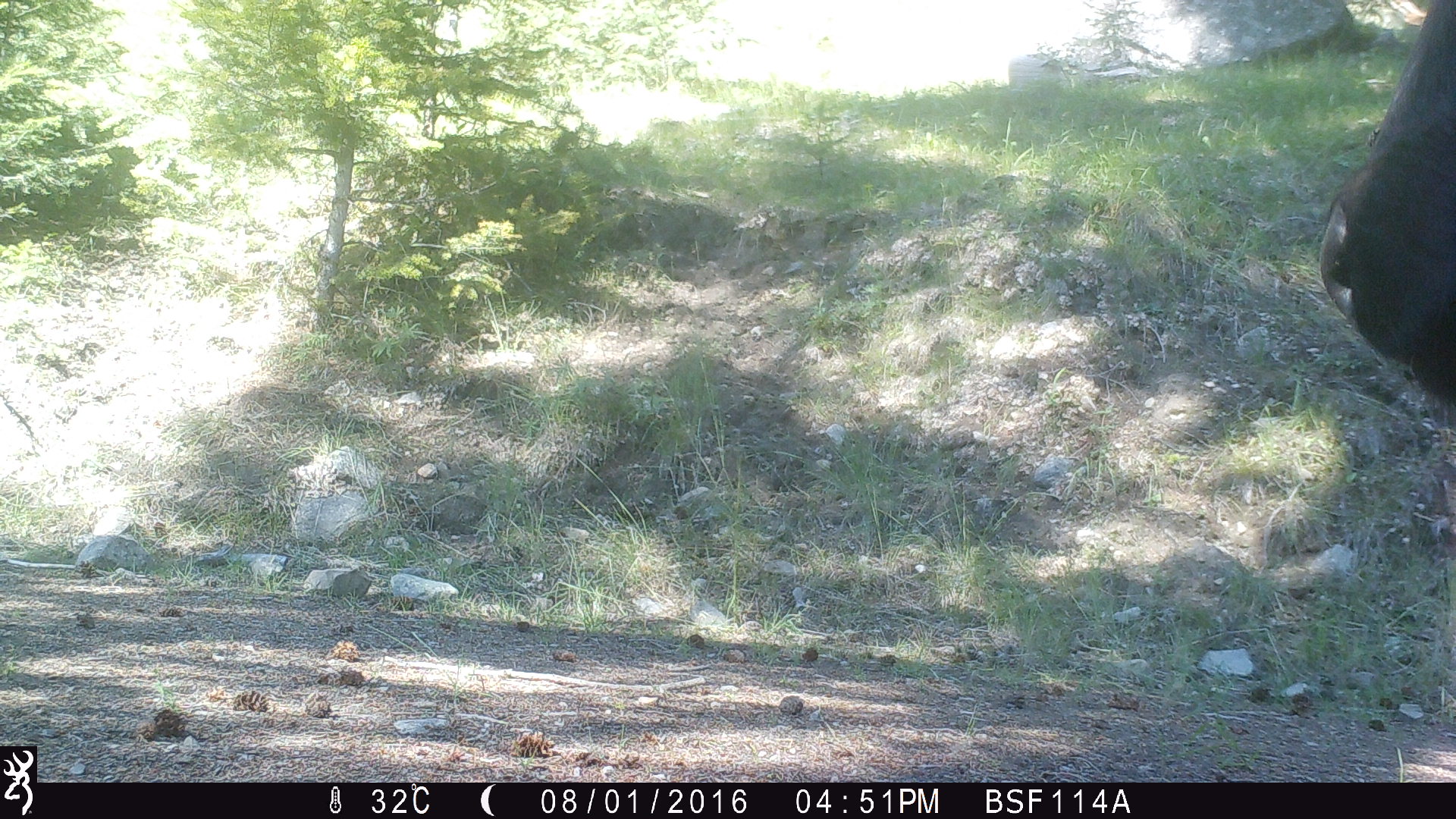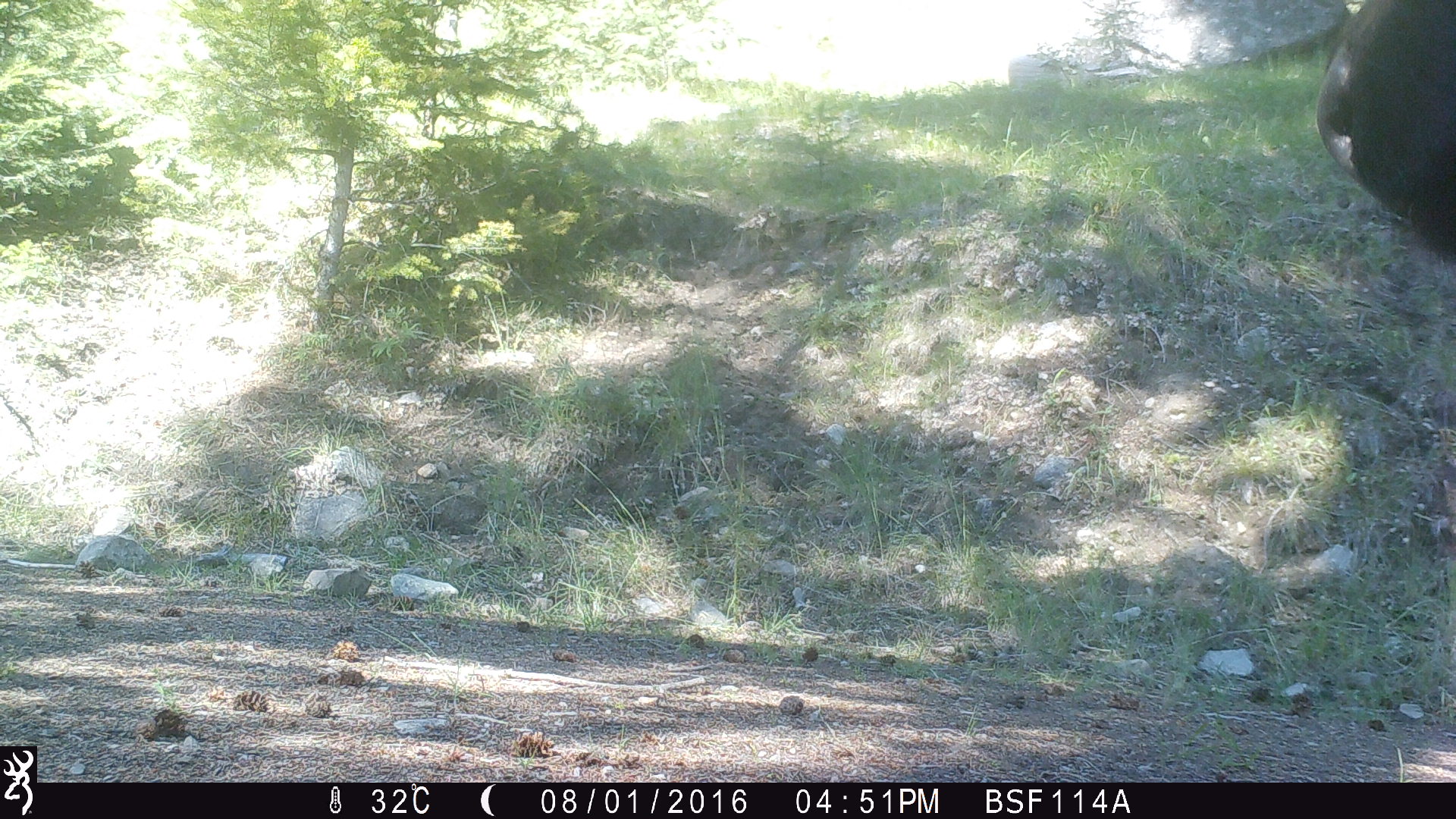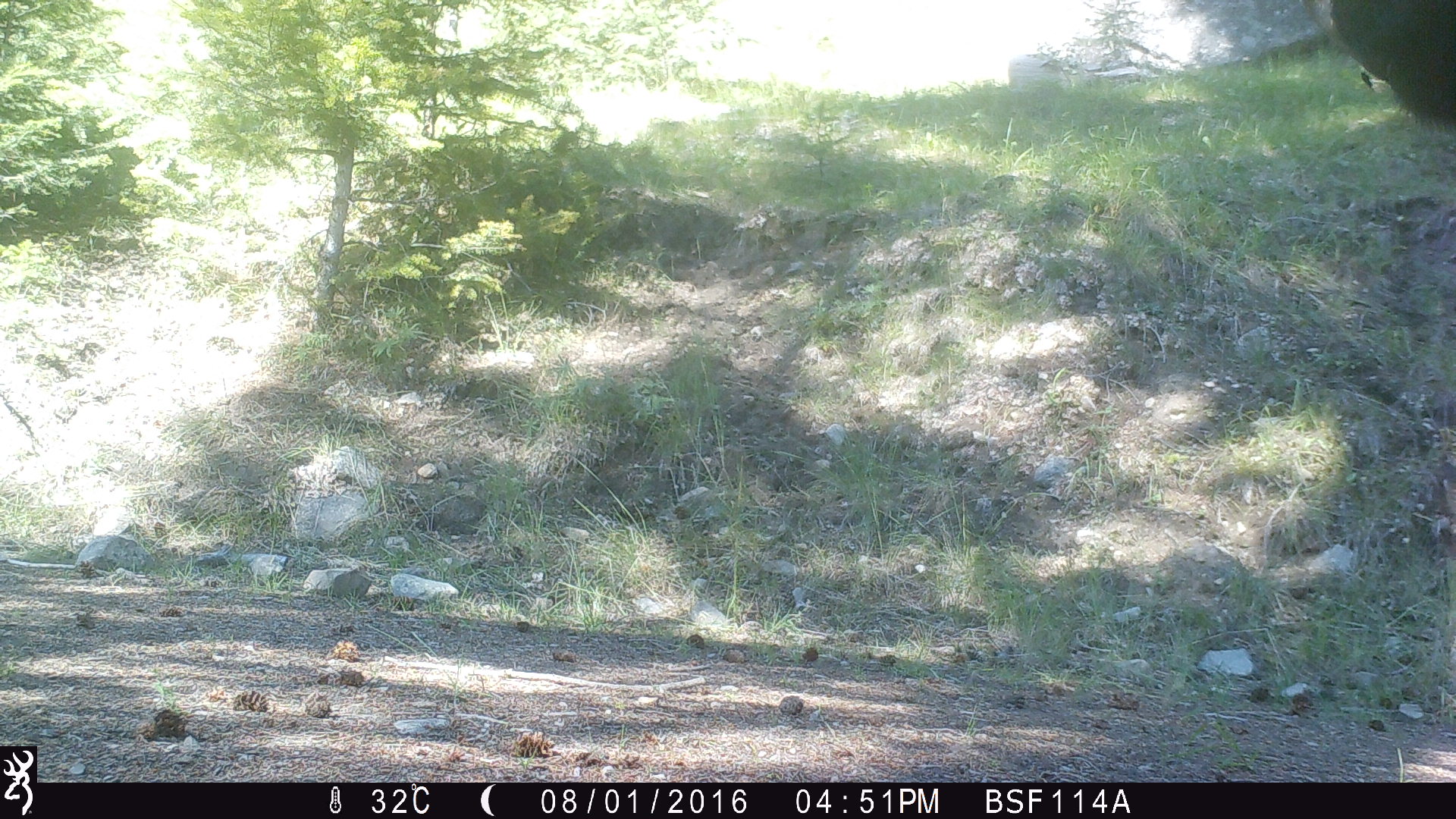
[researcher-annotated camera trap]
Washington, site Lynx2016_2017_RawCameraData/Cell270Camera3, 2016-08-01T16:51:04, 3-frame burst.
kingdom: Animalia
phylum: Chordata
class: Mammalia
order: Artiodactyla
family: Bovidae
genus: Bos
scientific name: Bos taurus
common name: domestic cattle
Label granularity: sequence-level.